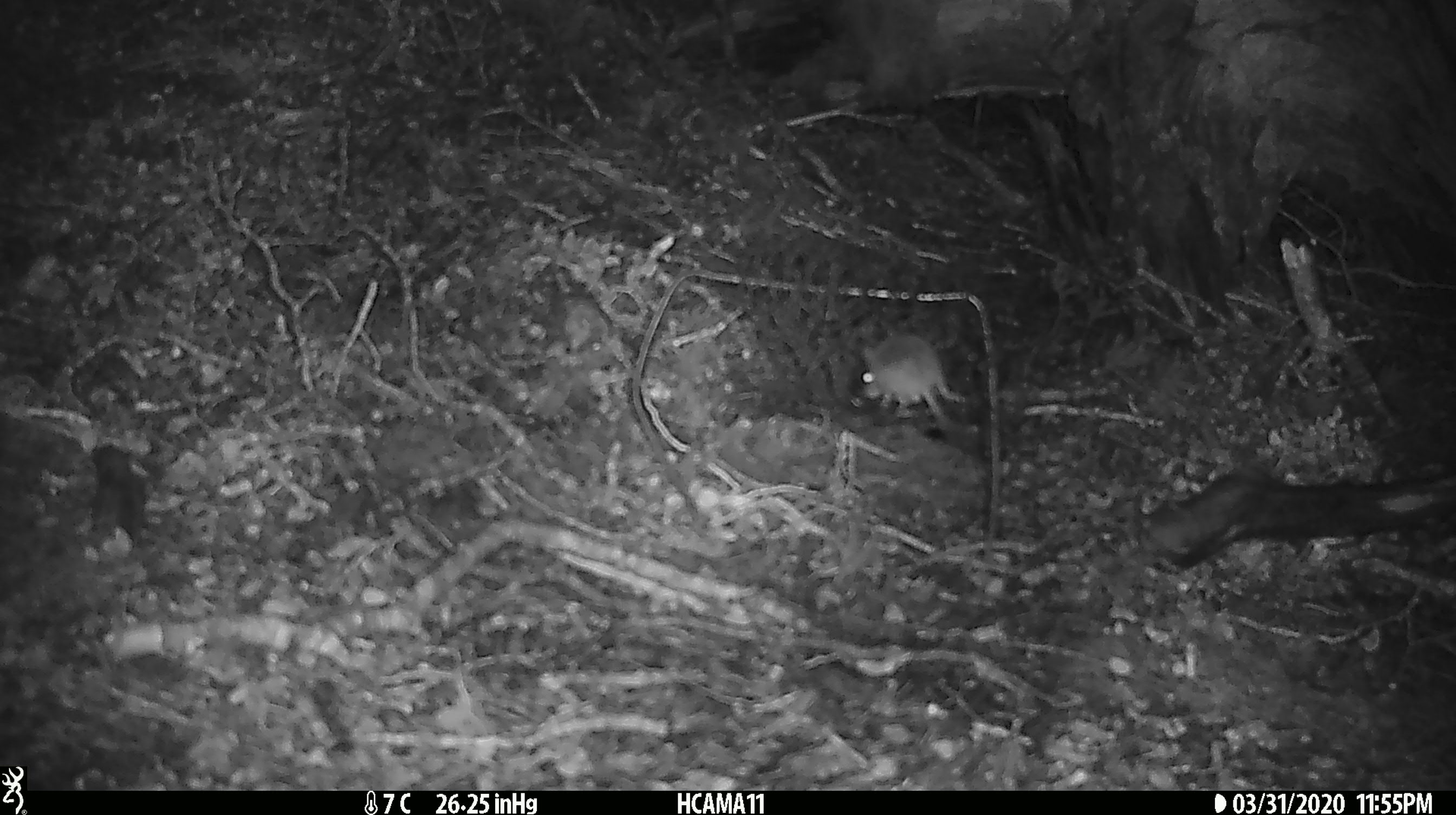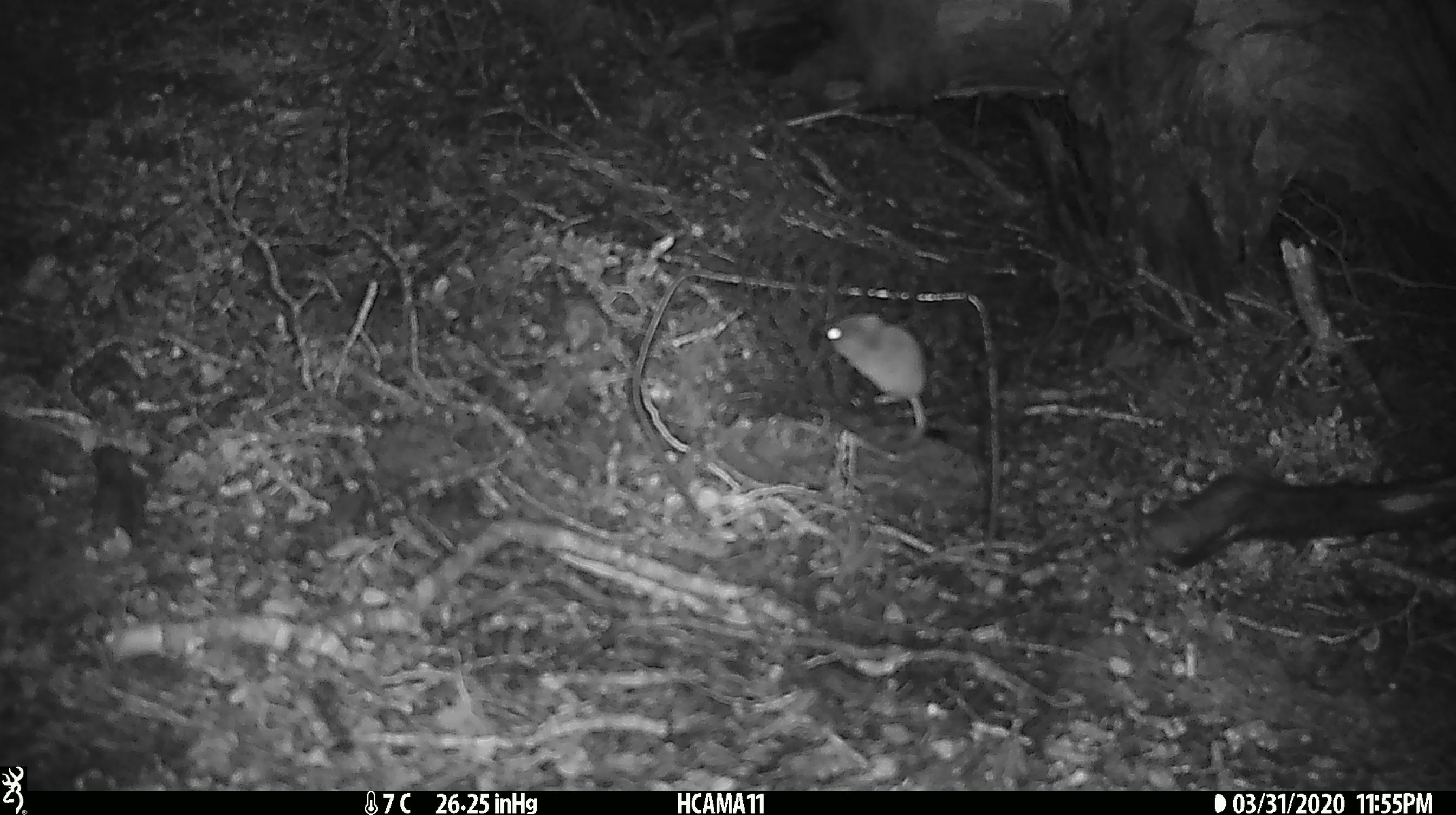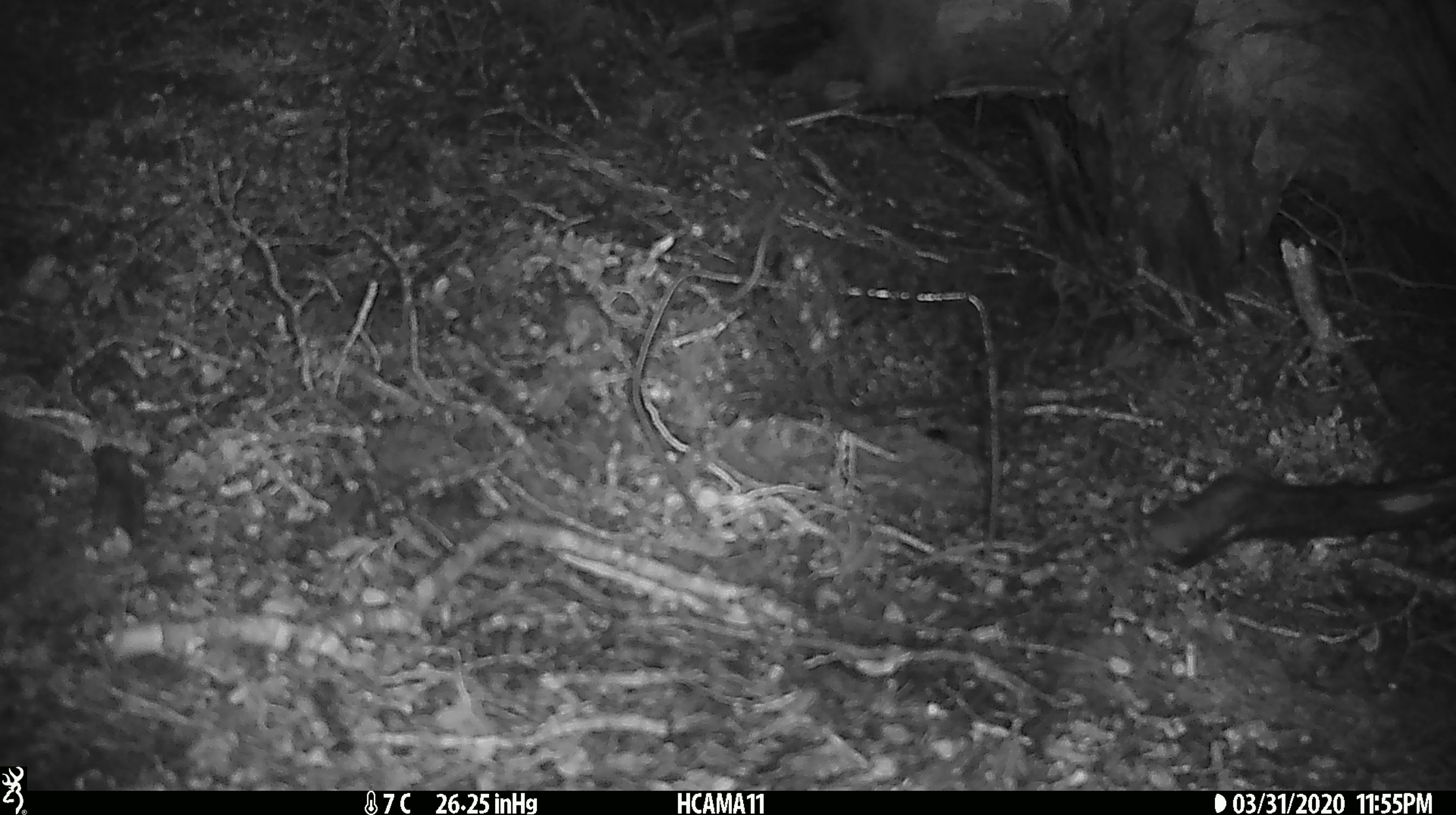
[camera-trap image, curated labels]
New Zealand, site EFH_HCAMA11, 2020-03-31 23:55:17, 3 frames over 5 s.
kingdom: Animalia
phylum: Chordata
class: Mammalia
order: Rodentia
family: Muridae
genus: Mus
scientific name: Mus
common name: mouse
Mouse (Mus).